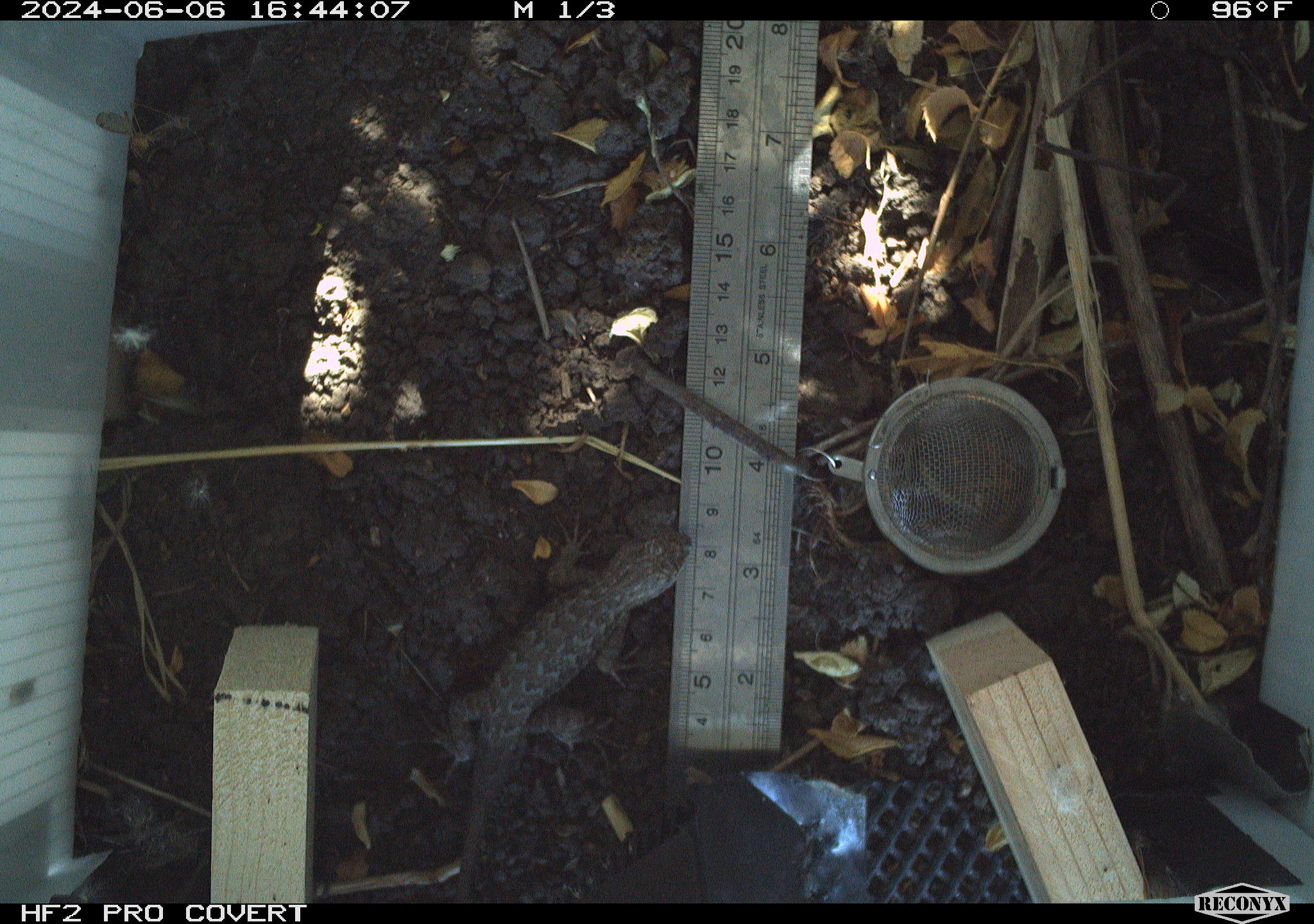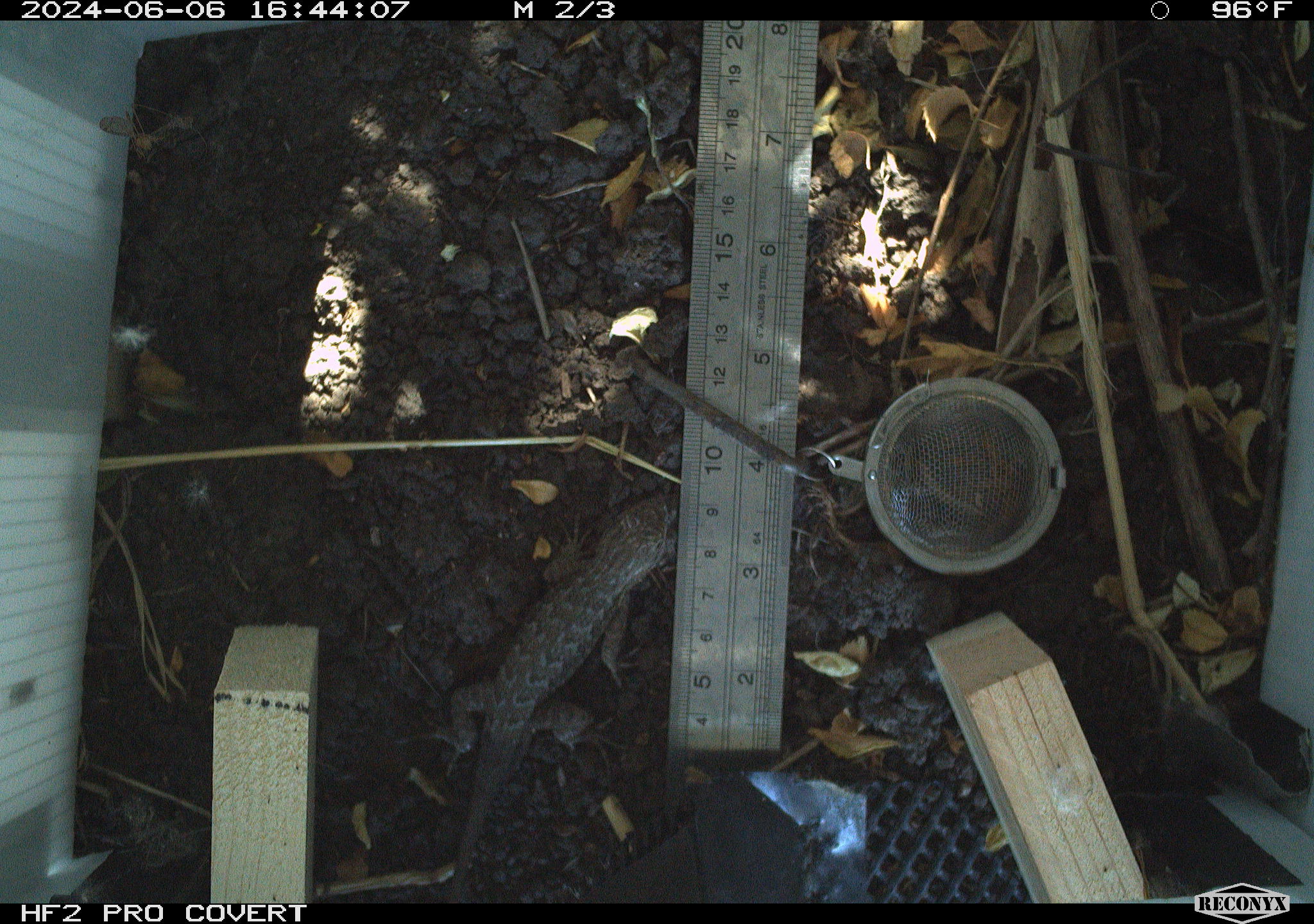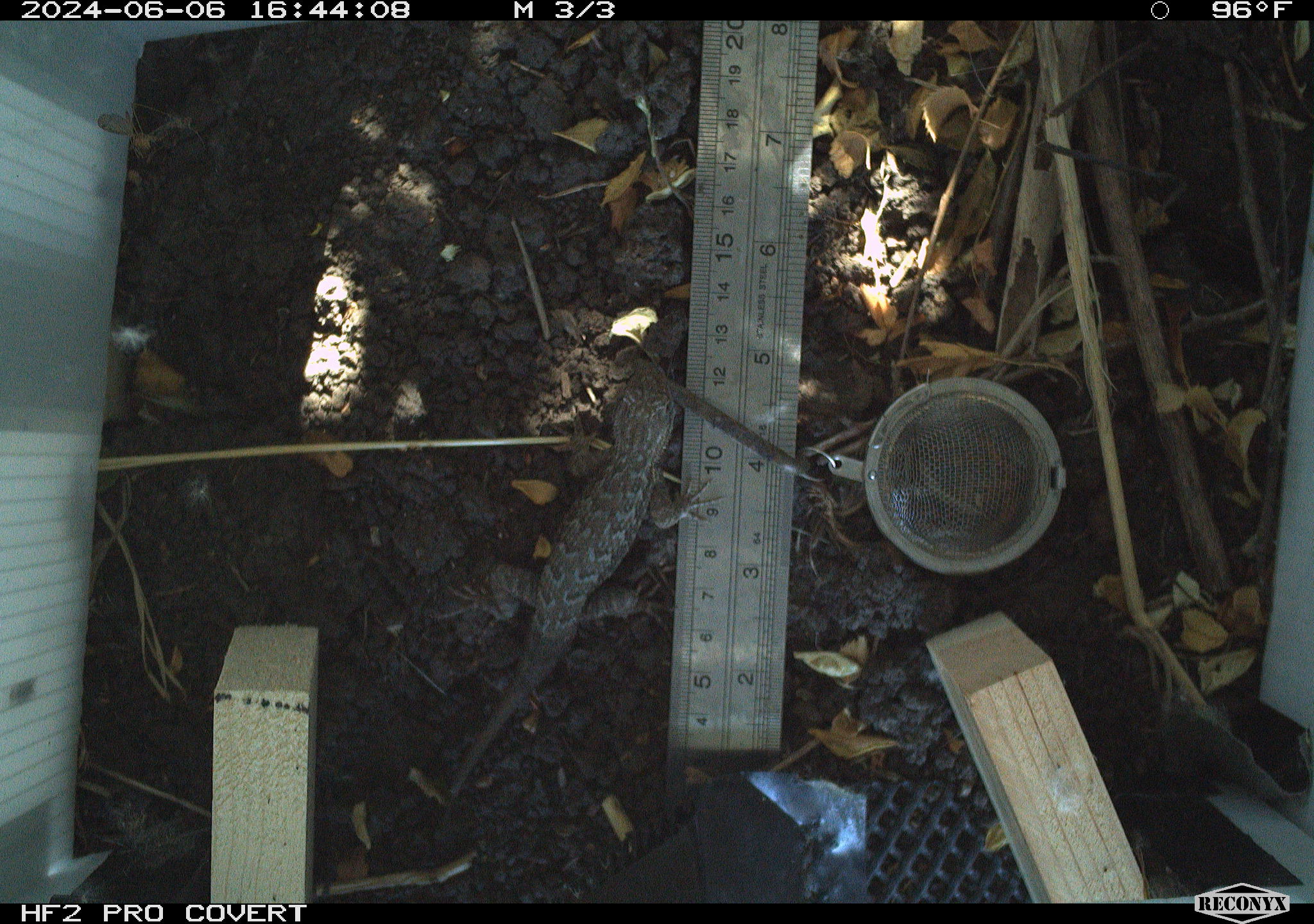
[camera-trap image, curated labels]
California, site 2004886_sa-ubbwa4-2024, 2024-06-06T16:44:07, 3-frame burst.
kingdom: Animalia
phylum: Chordata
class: Reptilia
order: Squamata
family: Phrynosomatidae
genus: Sceloporus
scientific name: Sceloporus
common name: spiny lizards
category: sceloporus species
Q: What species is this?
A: Sceloporus species (spiny lizards) (Sceloporus).